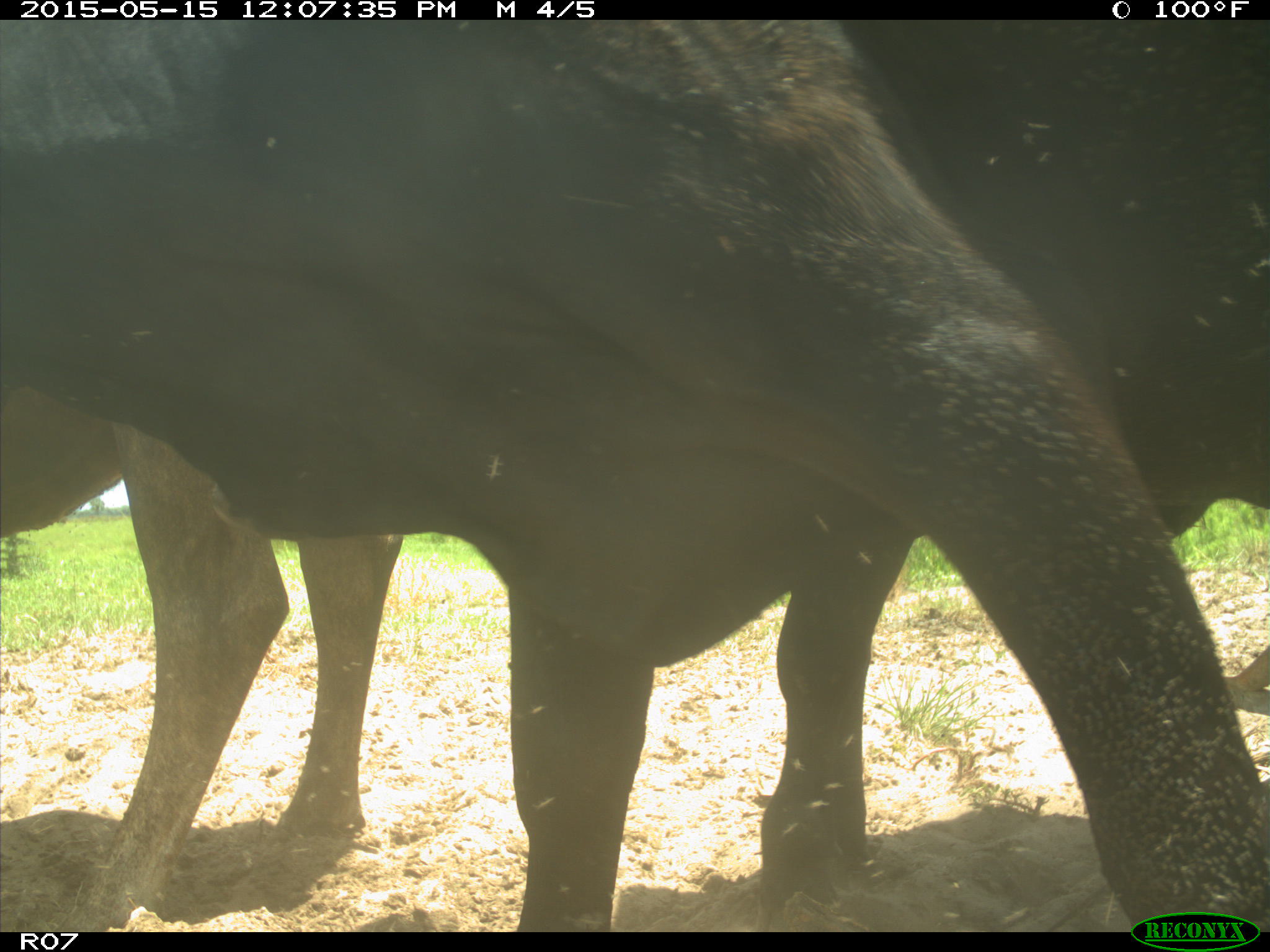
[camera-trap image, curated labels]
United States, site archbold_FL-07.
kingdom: Animalia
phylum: Chordata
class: Mammalia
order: Artiodactyla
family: Bovidae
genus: Bos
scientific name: Bos taurus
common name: domestic cow